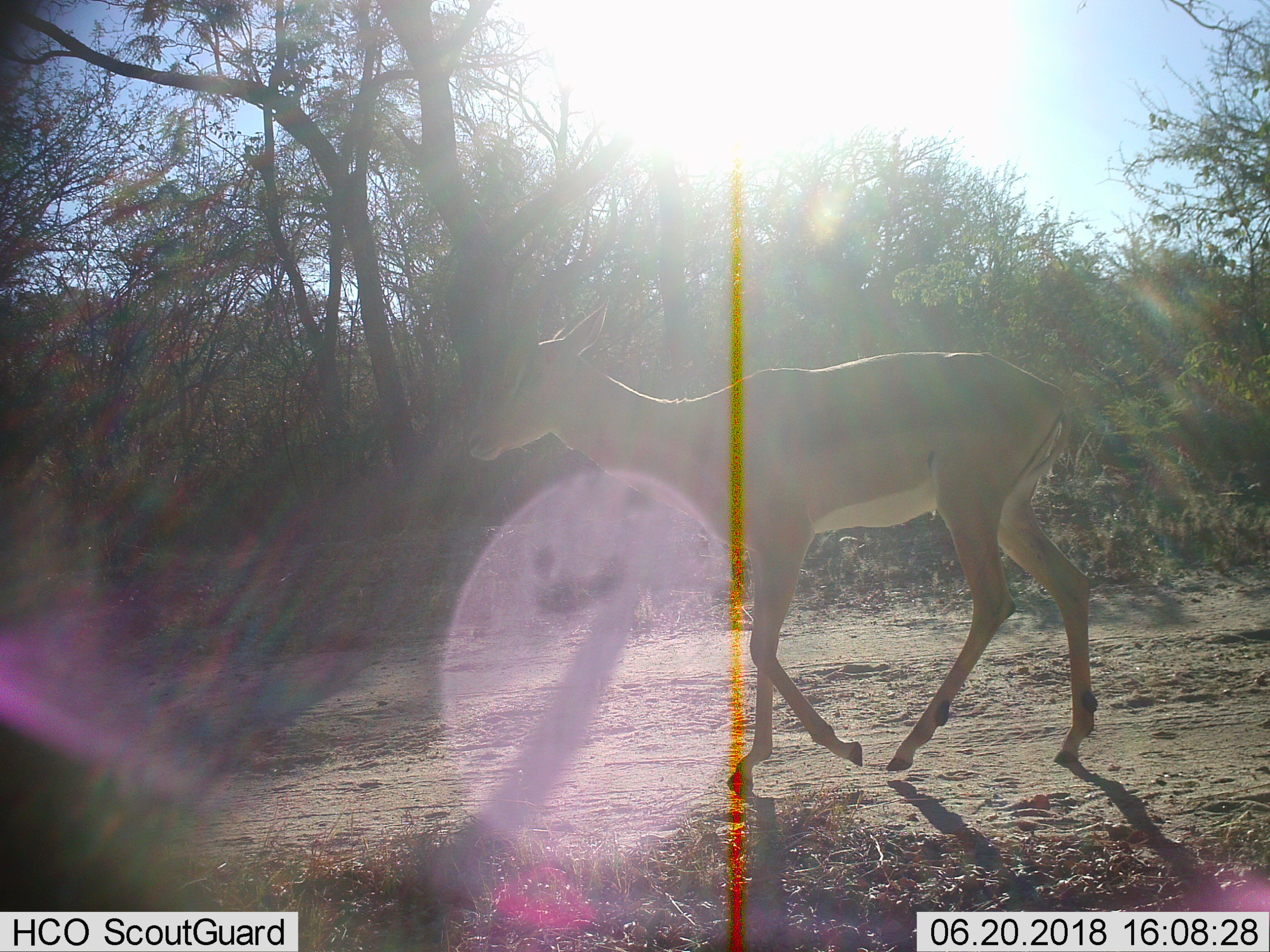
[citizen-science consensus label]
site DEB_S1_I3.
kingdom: Animalia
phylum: Chordata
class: Mammalia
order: Artiodactyla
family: Bovidae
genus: Aepyceros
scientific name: Aepyceros melampus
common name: impala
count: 1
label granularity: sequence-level